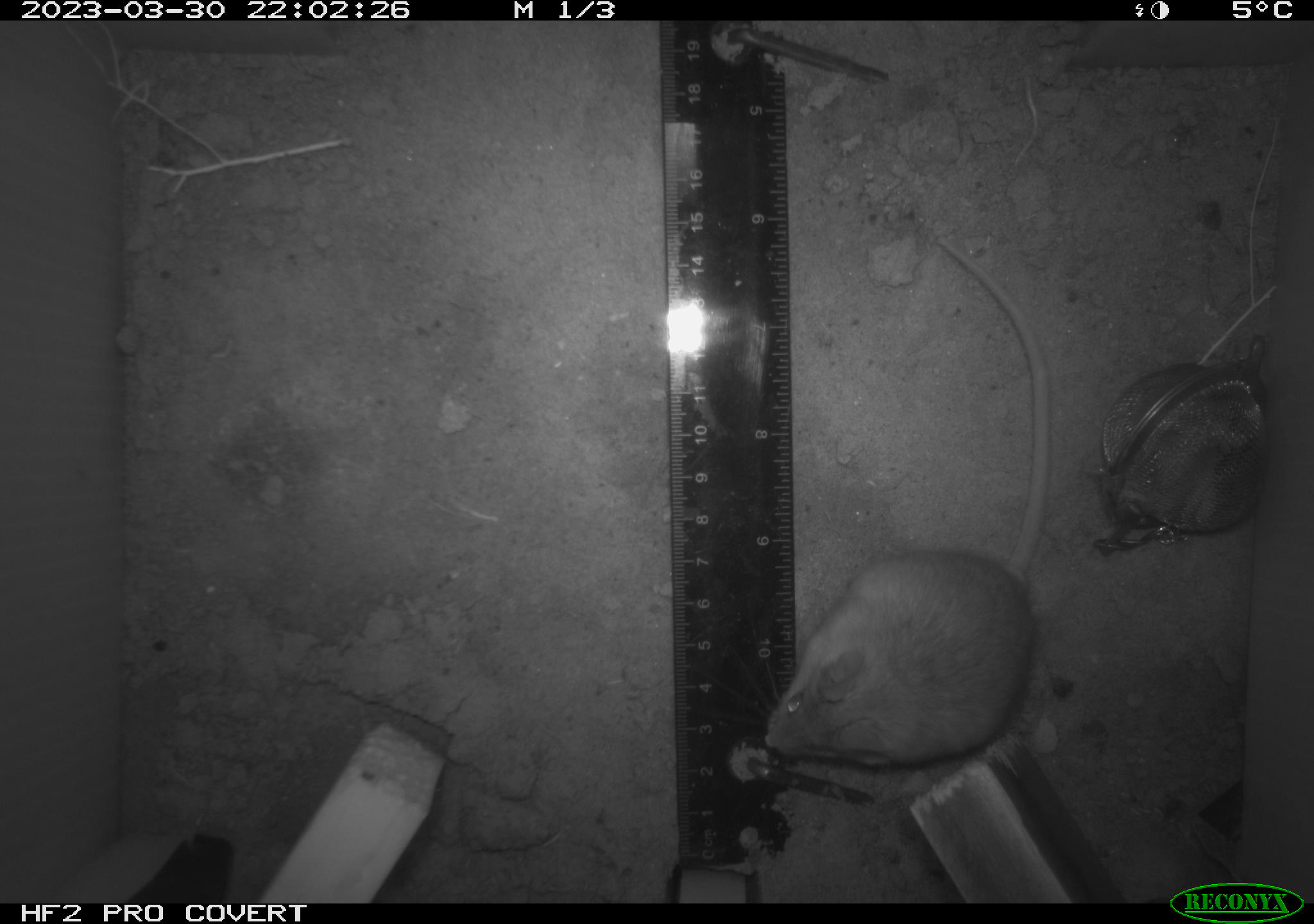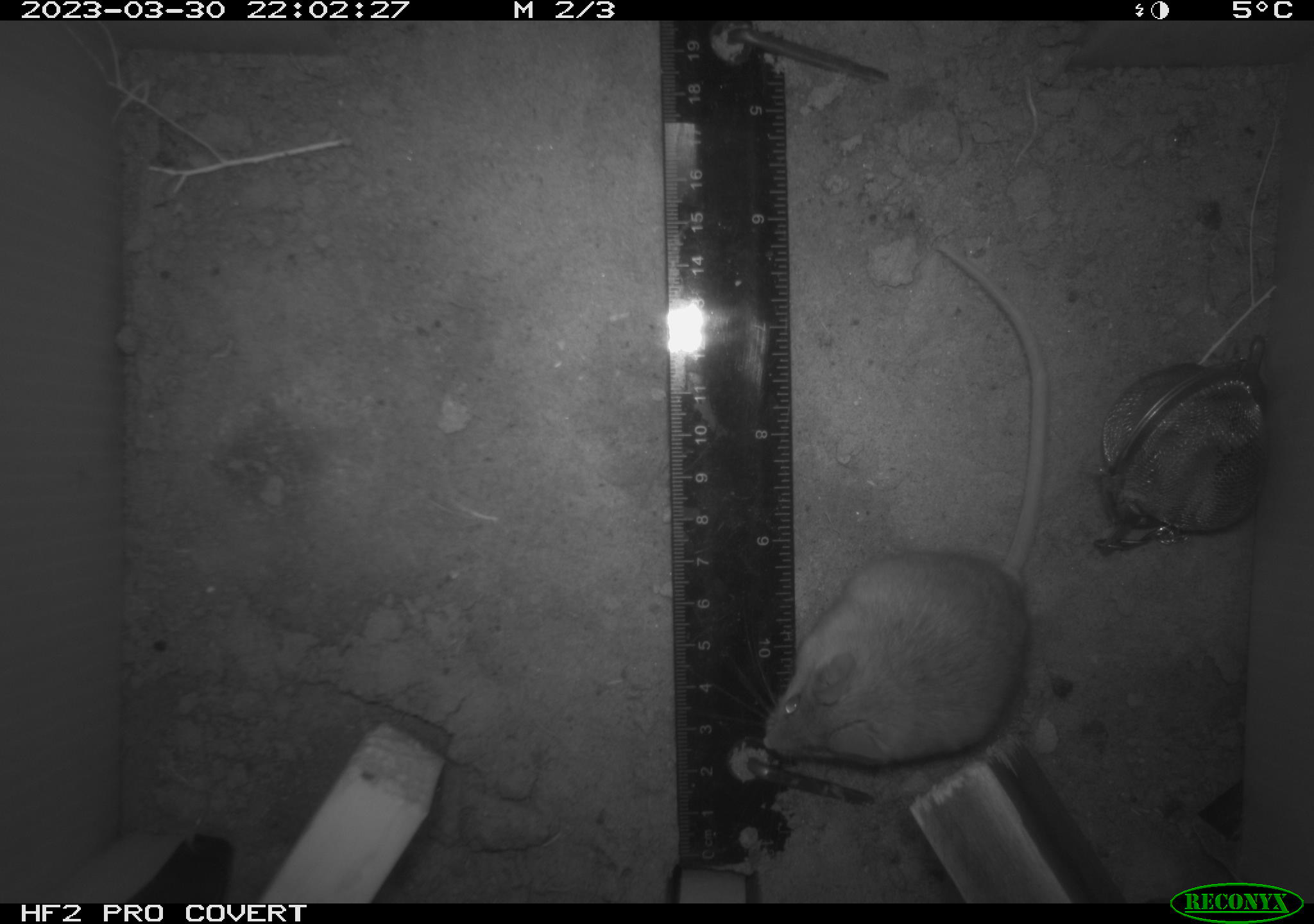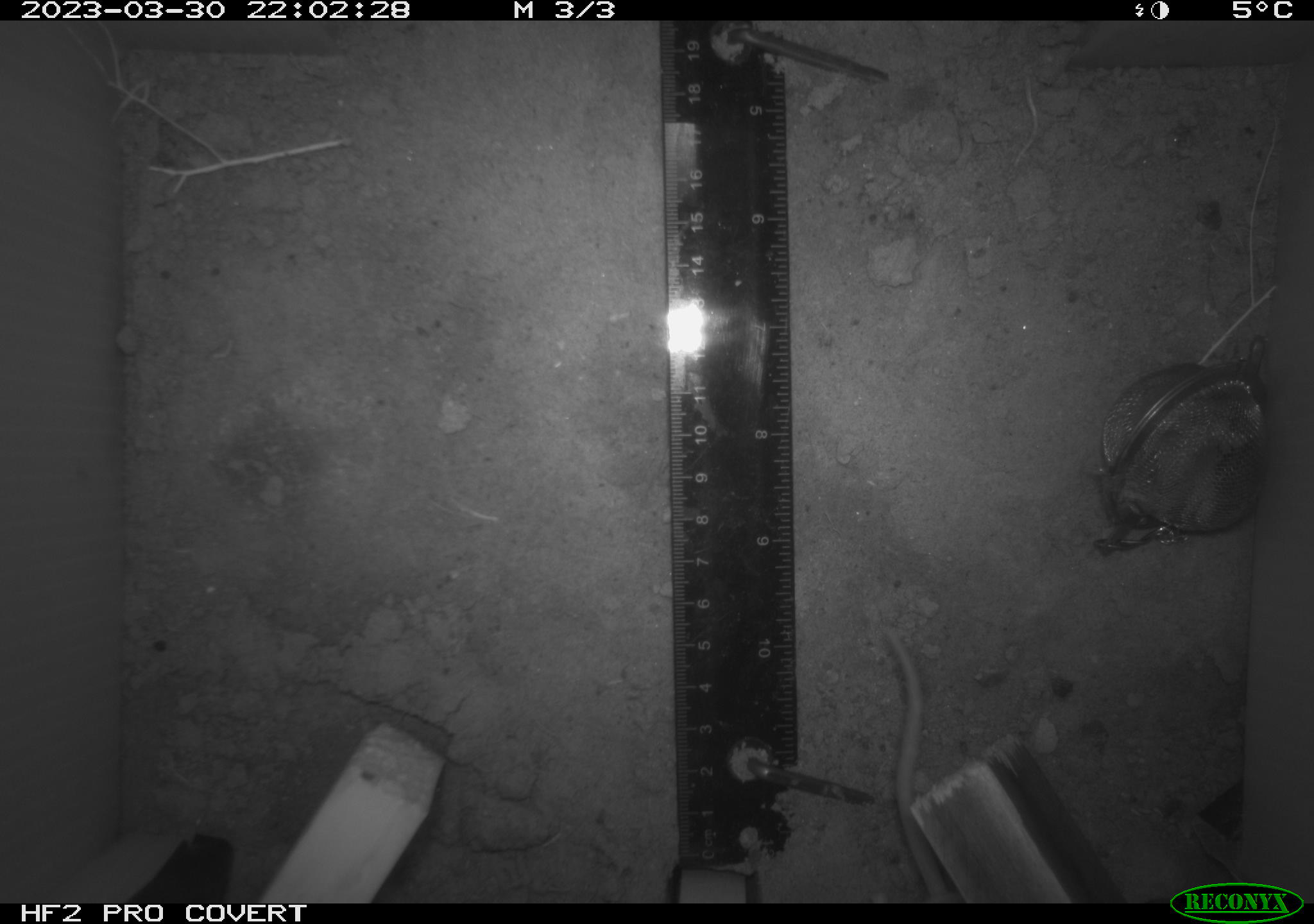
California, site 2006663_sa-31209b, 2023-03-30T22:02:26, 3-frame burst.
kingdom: Animalia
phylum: Chordata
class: Mammalia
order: Rodentia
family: Cricetidae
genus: Peromyscus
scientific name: Peromyscus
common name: deer mice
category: peromyscus species